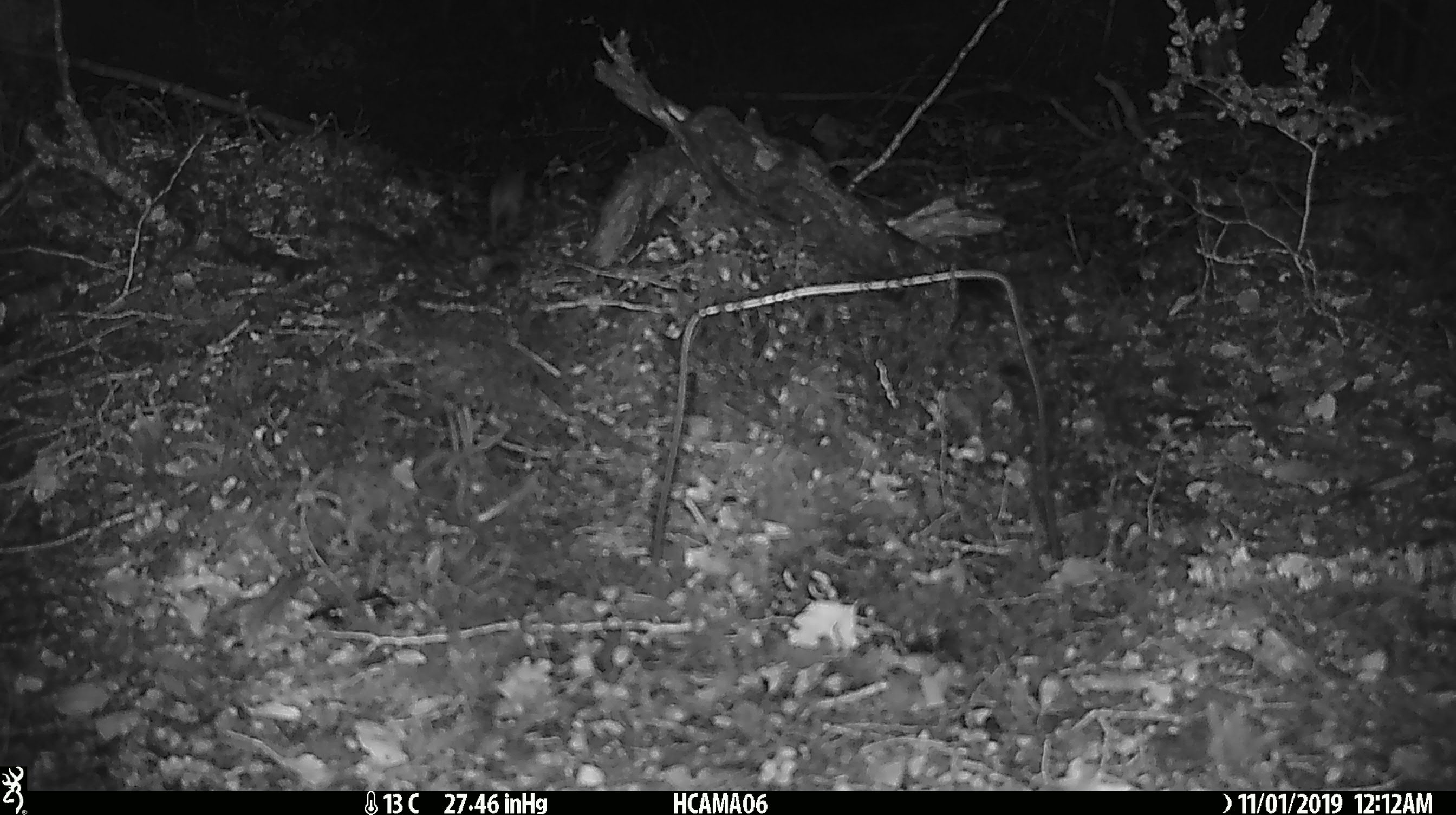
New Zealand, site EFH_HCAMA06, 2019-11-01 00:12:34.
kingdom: Animalia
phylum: Chordata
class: Mammalia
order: Rodentia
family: Muridae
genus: Mus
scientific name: Mus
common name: mouse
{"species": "mouse (Mus)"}